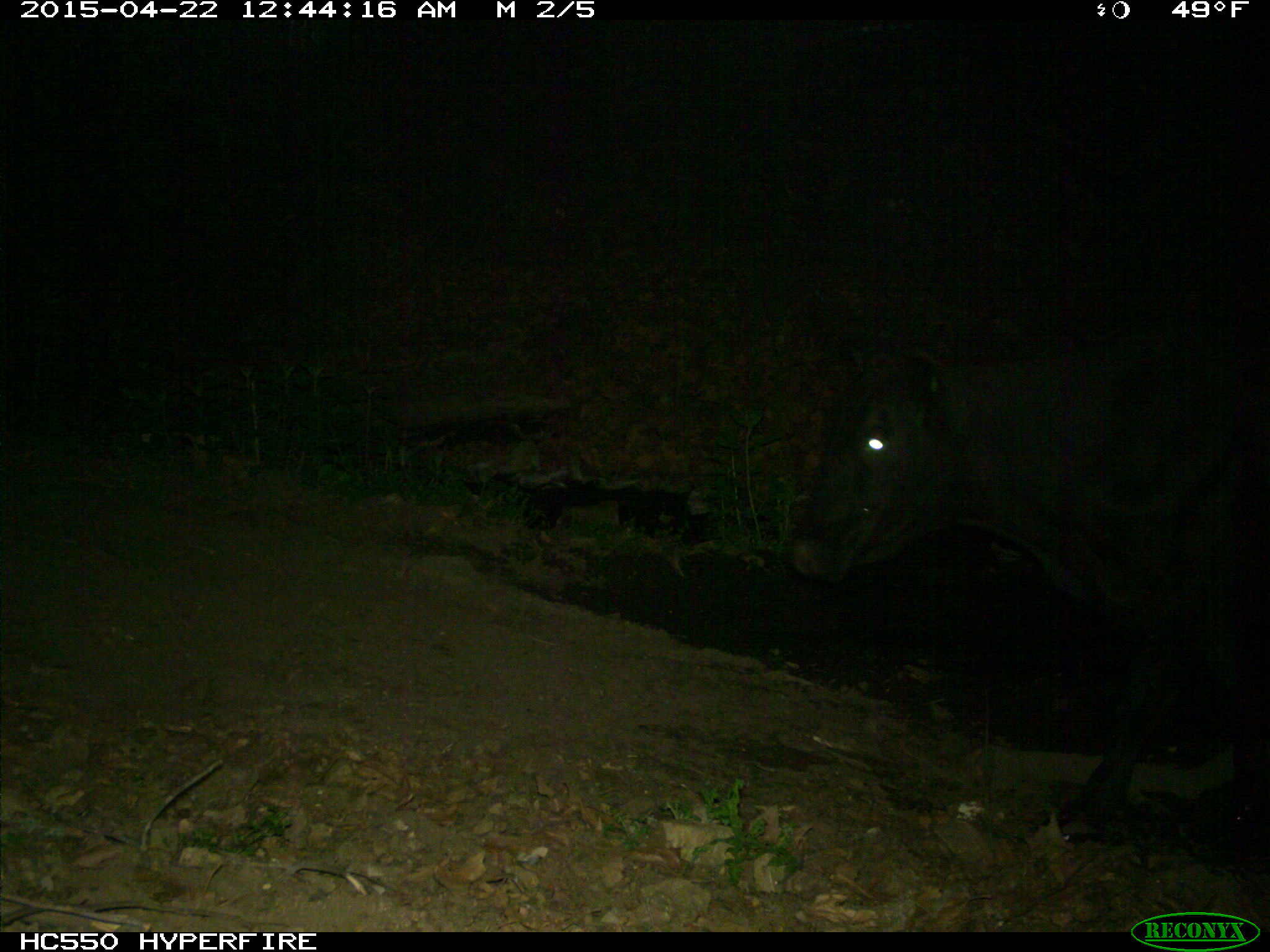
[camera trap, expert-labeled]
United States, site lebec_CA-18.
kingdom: Animalia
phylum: Chordata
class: Mammalia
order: Artiodactyla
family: Bovidae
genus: Bos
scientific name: Bos taurus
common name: domestic cow